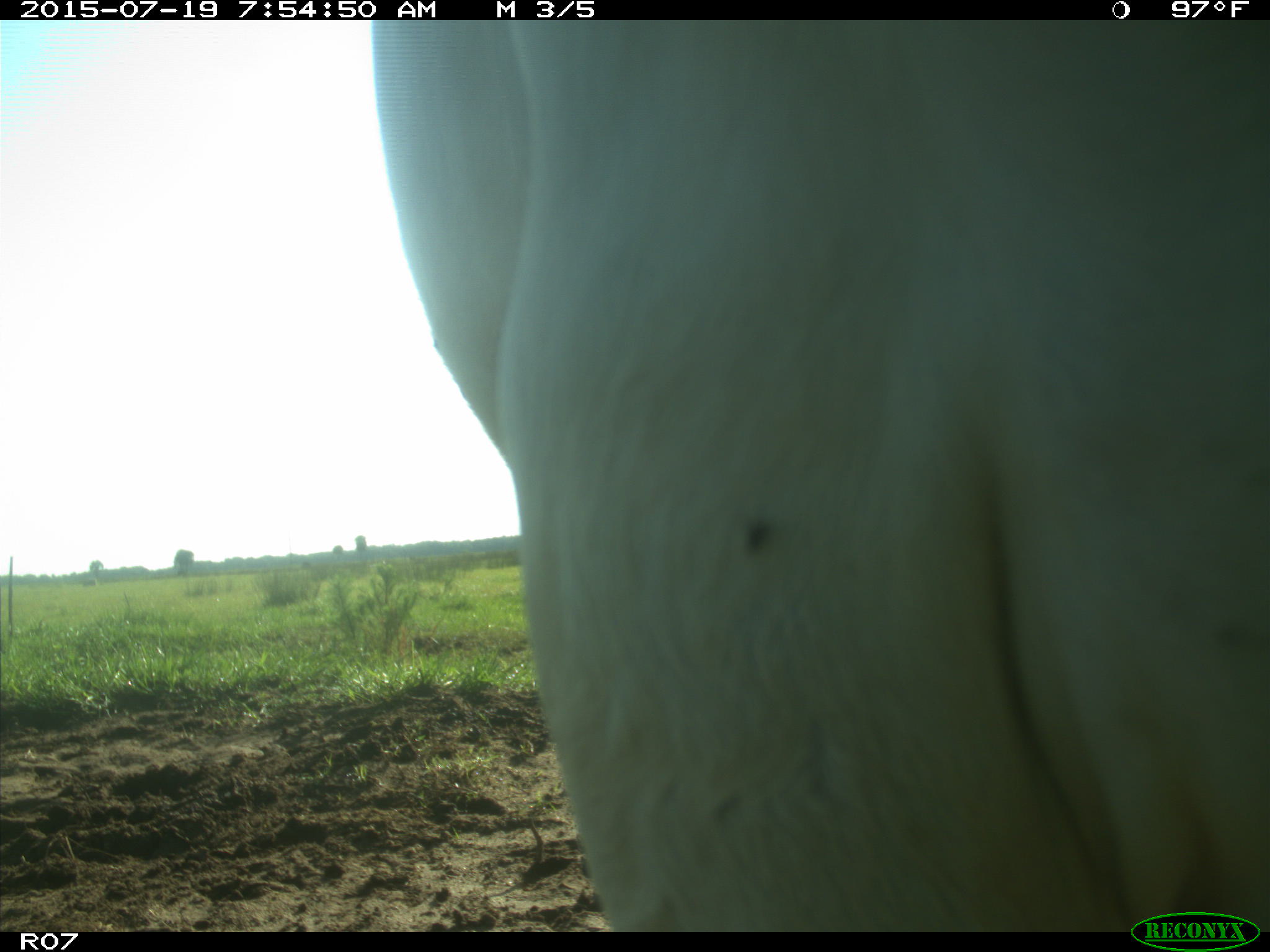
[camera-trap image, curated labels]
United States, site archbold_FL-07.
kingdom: Animalia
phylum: Chordata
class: Mammalia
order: Artiodactyla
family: Bovidae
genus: Bos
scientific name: Bos taurus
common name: domestic cow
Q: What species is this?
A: Bos taurus (domestic cow).